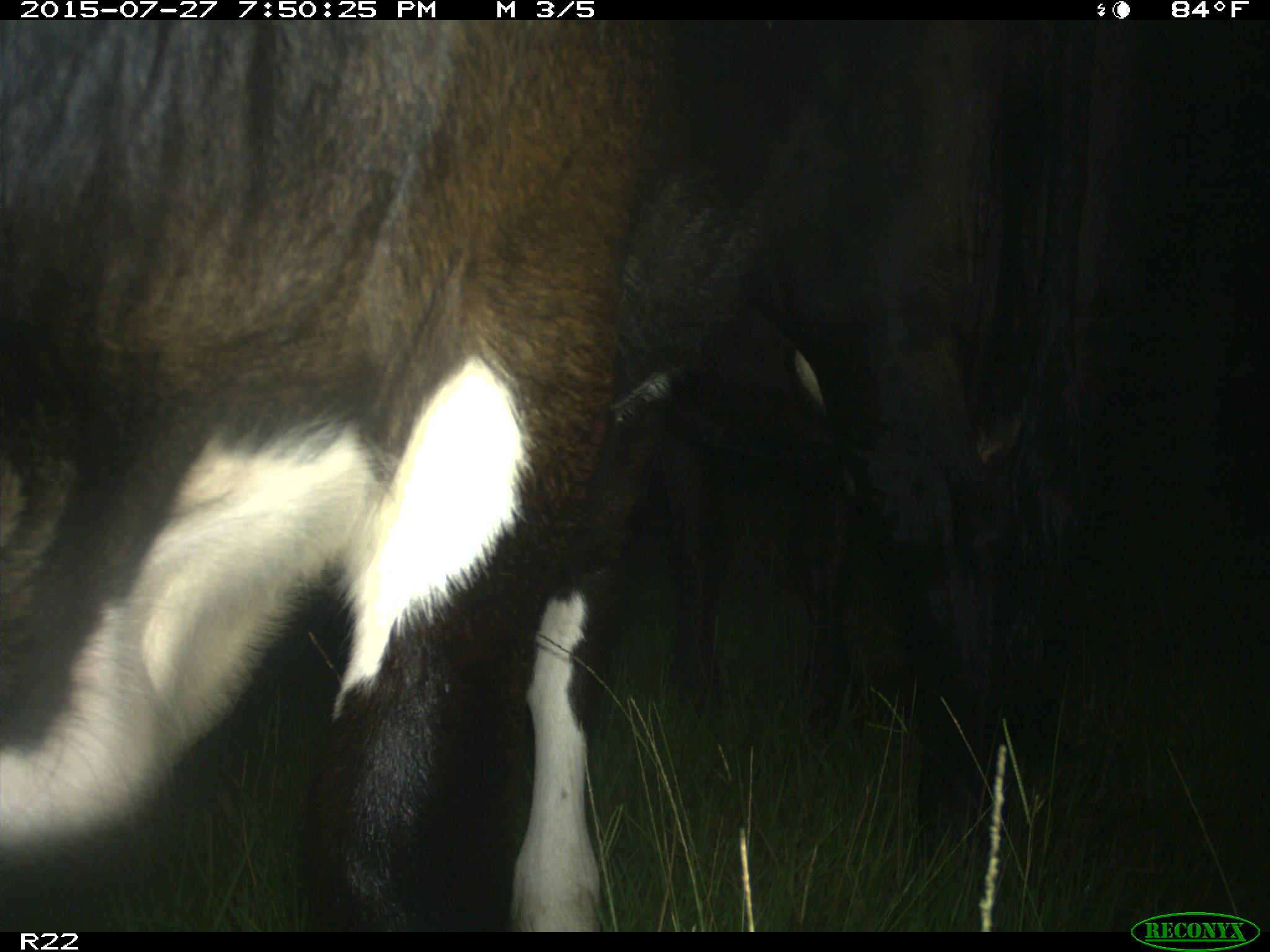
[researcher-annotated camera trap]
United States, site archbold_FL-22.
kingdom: Animalia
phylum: Chordata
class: Mammalia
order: Artiodactyla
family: Bovidae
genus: Bos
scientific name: Bos taurus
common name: domestic cow